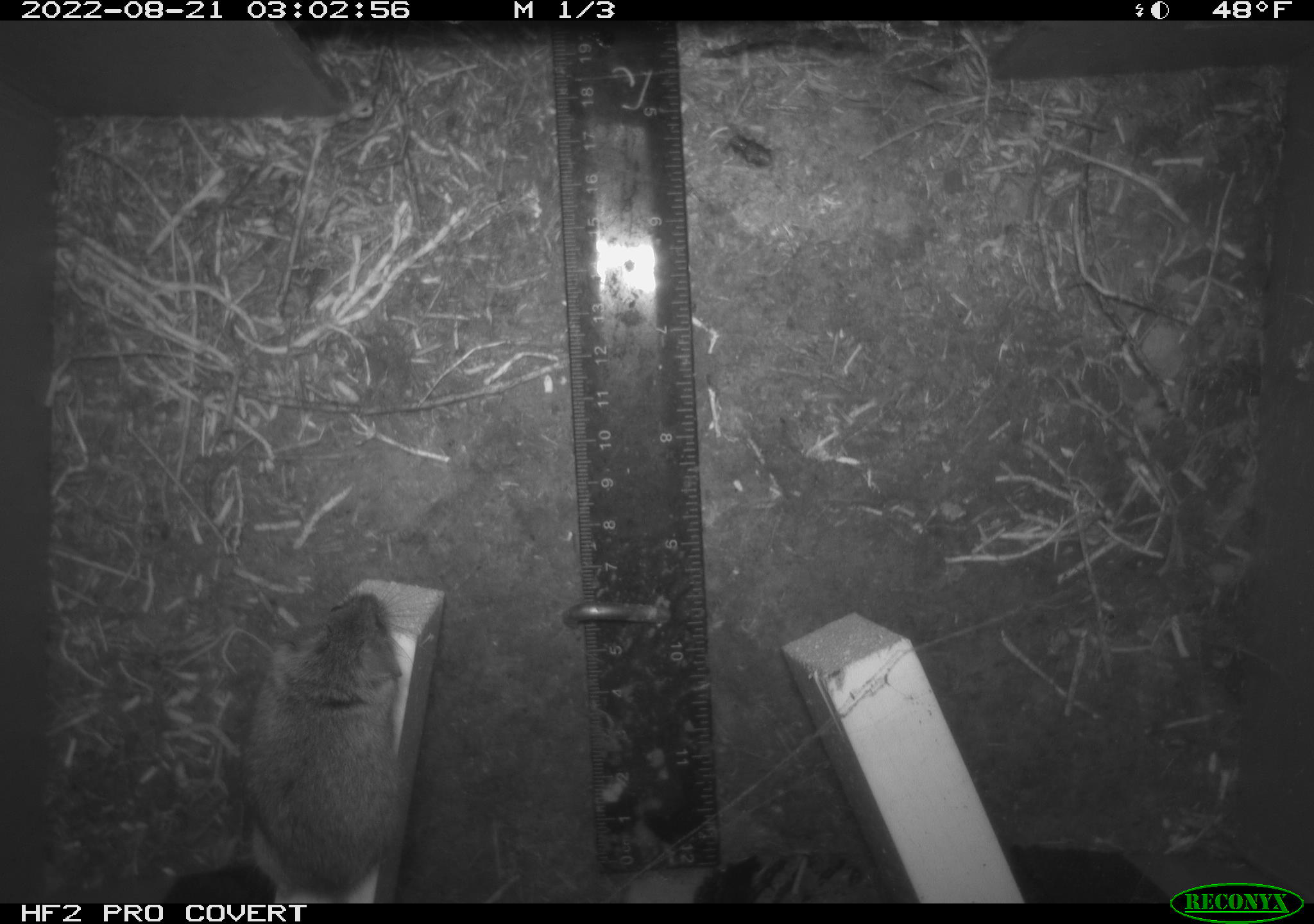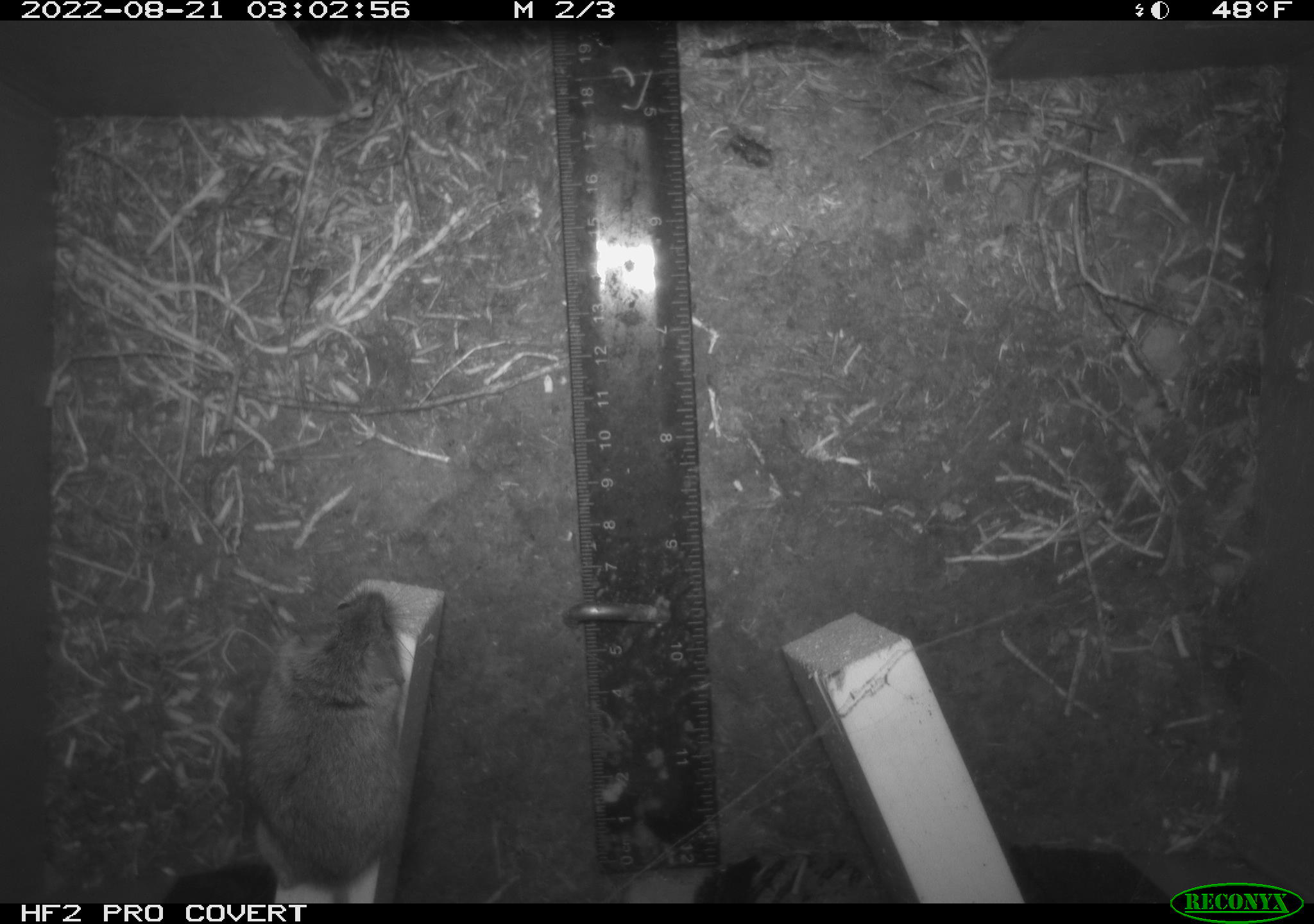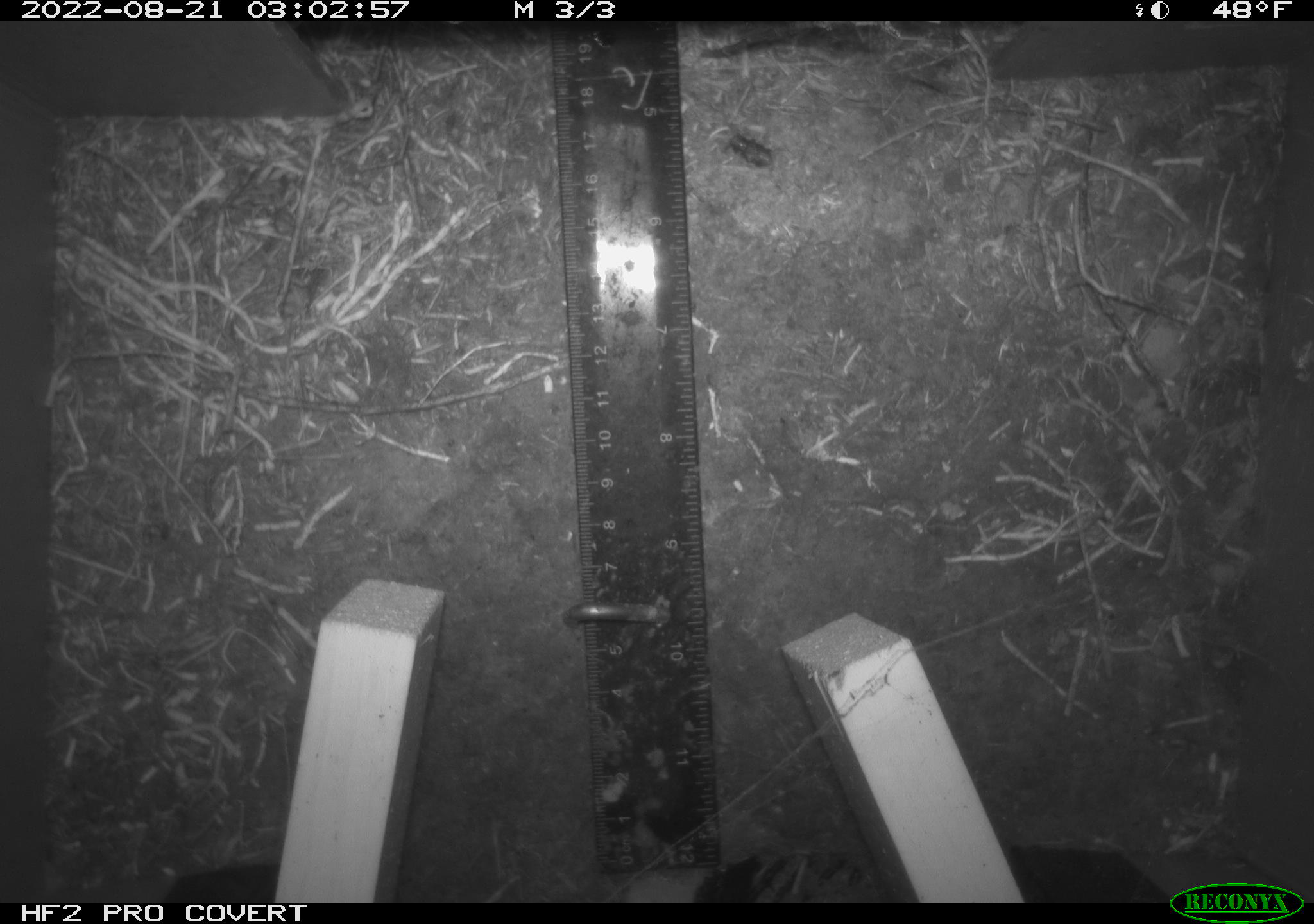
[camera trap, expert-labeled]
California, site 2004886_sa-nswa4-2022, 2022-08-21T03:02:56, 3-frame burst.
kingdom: Animalia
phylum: Chordata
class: Mammalia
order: Rodentia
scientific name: Rodentia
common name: rodent